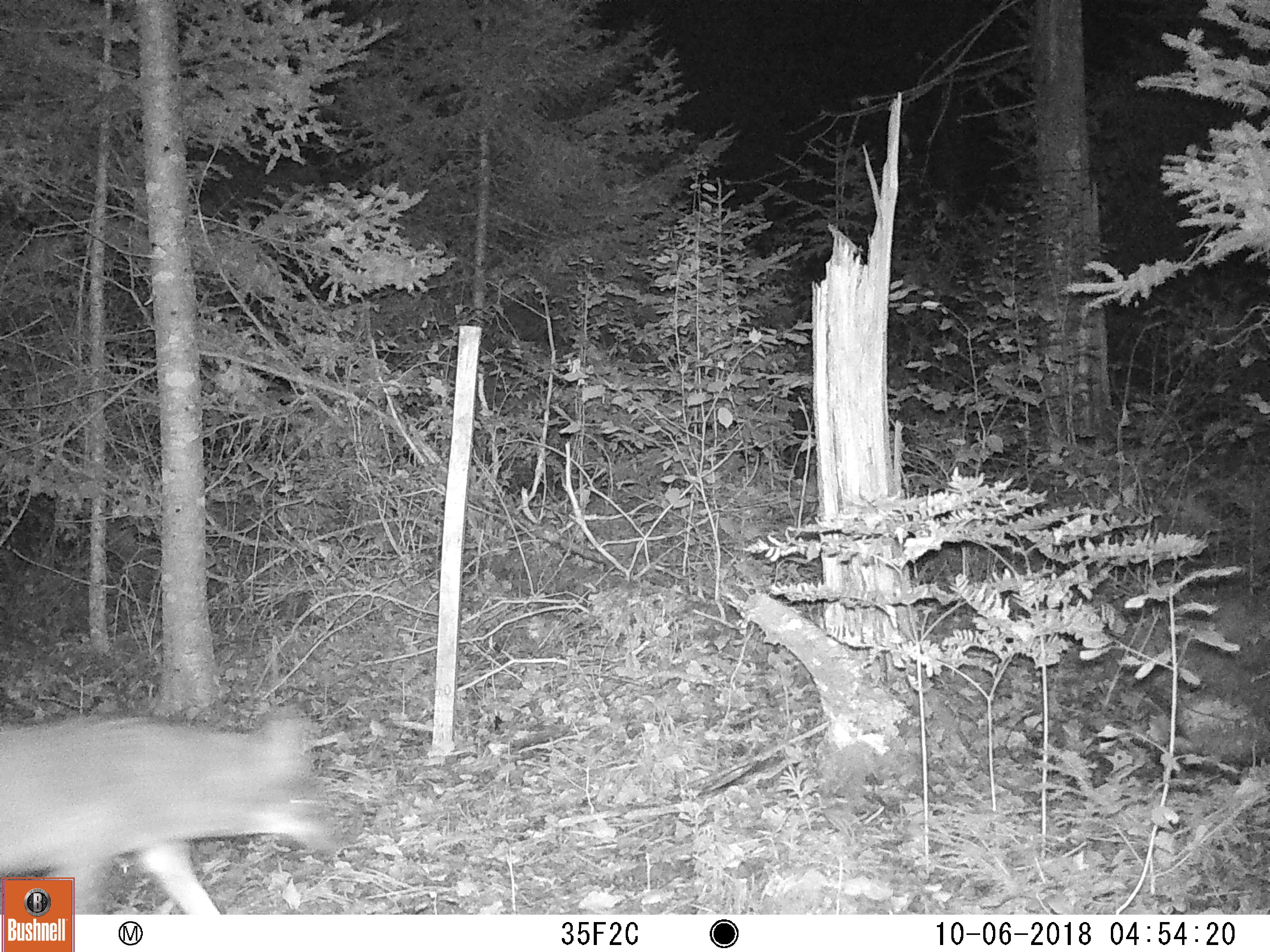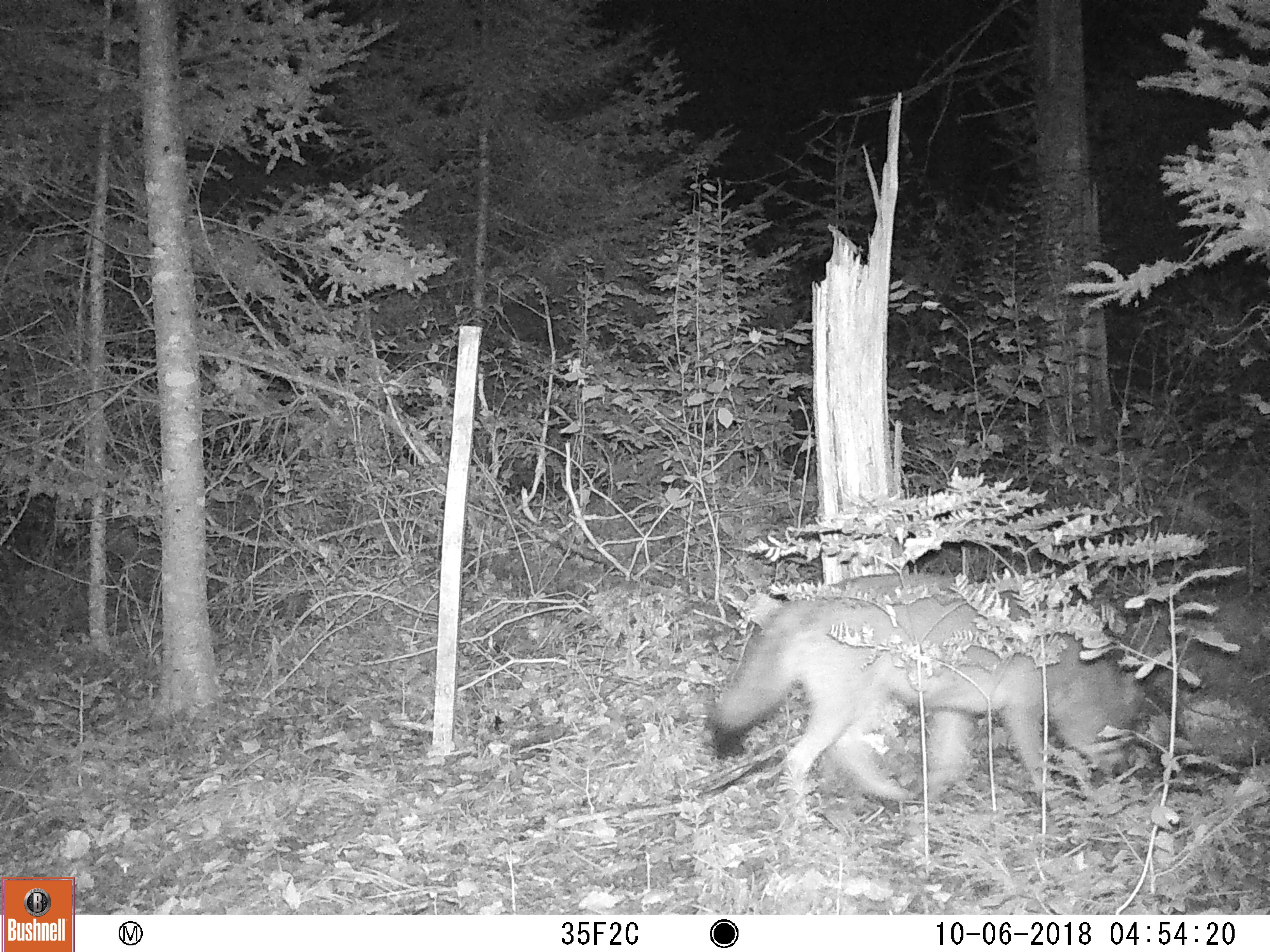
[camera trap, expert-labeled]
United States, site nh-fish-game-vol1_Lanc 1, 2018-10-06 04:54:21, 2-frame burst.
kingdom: Animalia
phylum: Chordata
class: Mammalia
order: Carnivora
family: Canidae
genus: Canis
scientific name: Canis latrans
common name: coyote